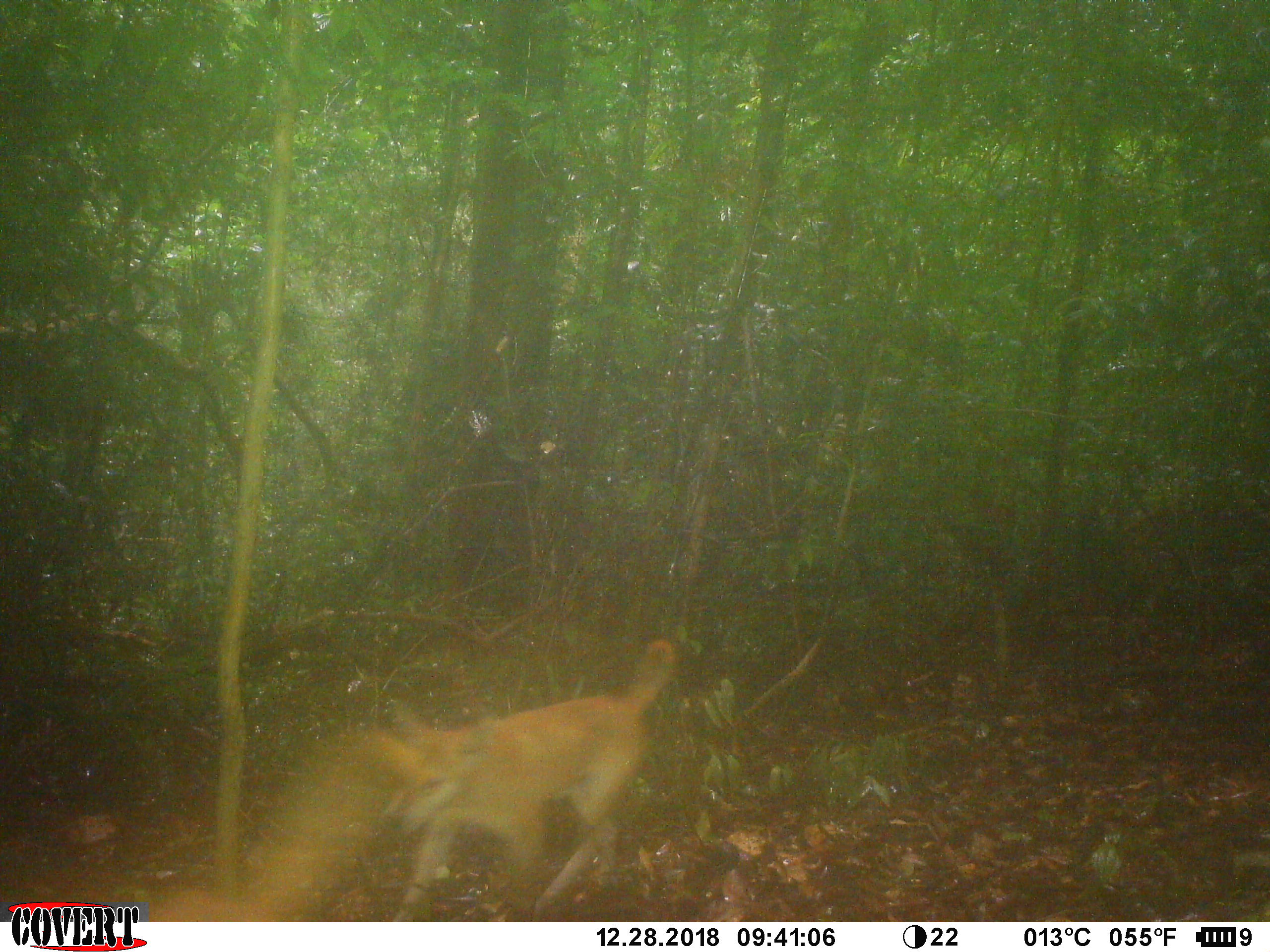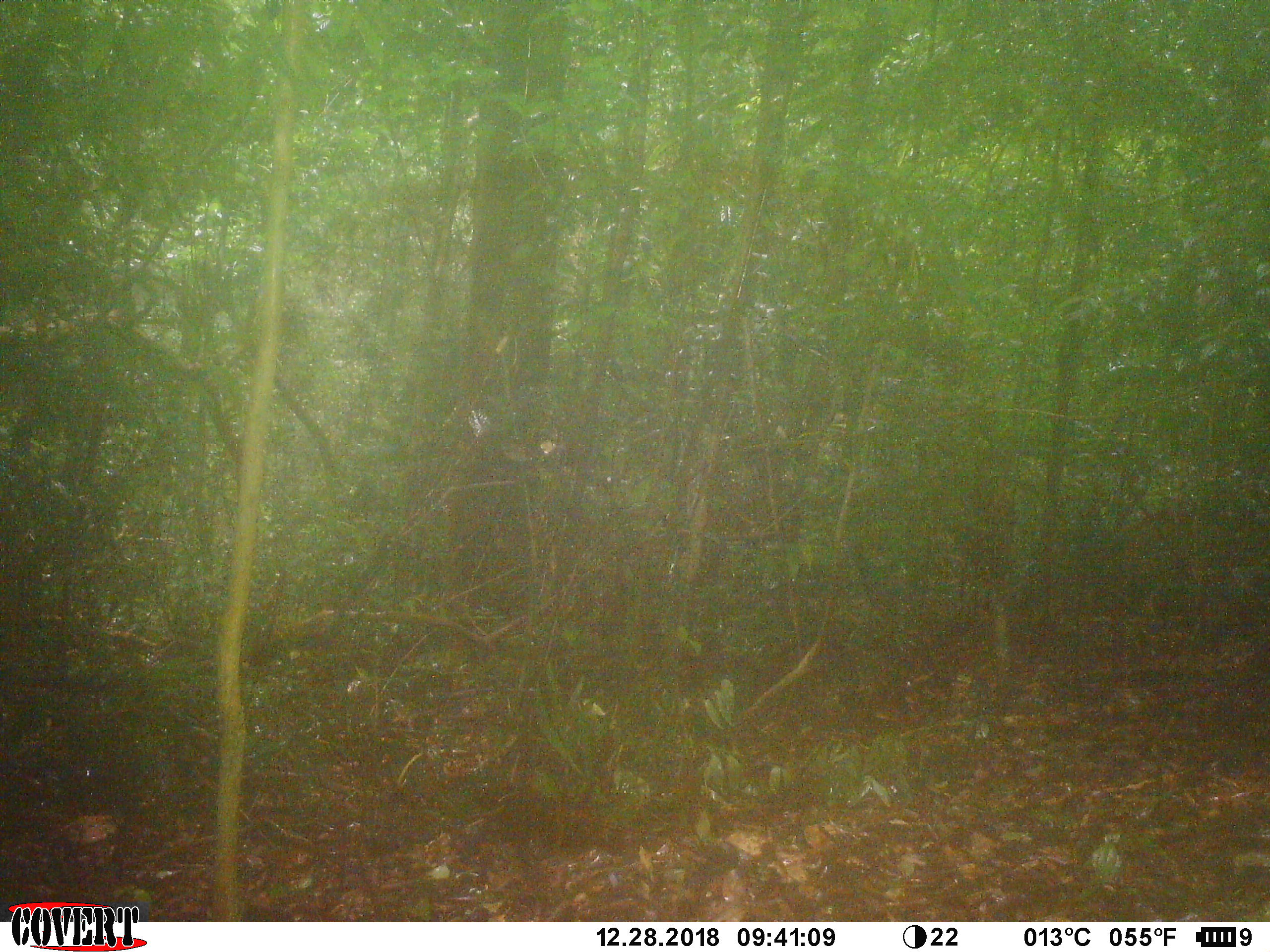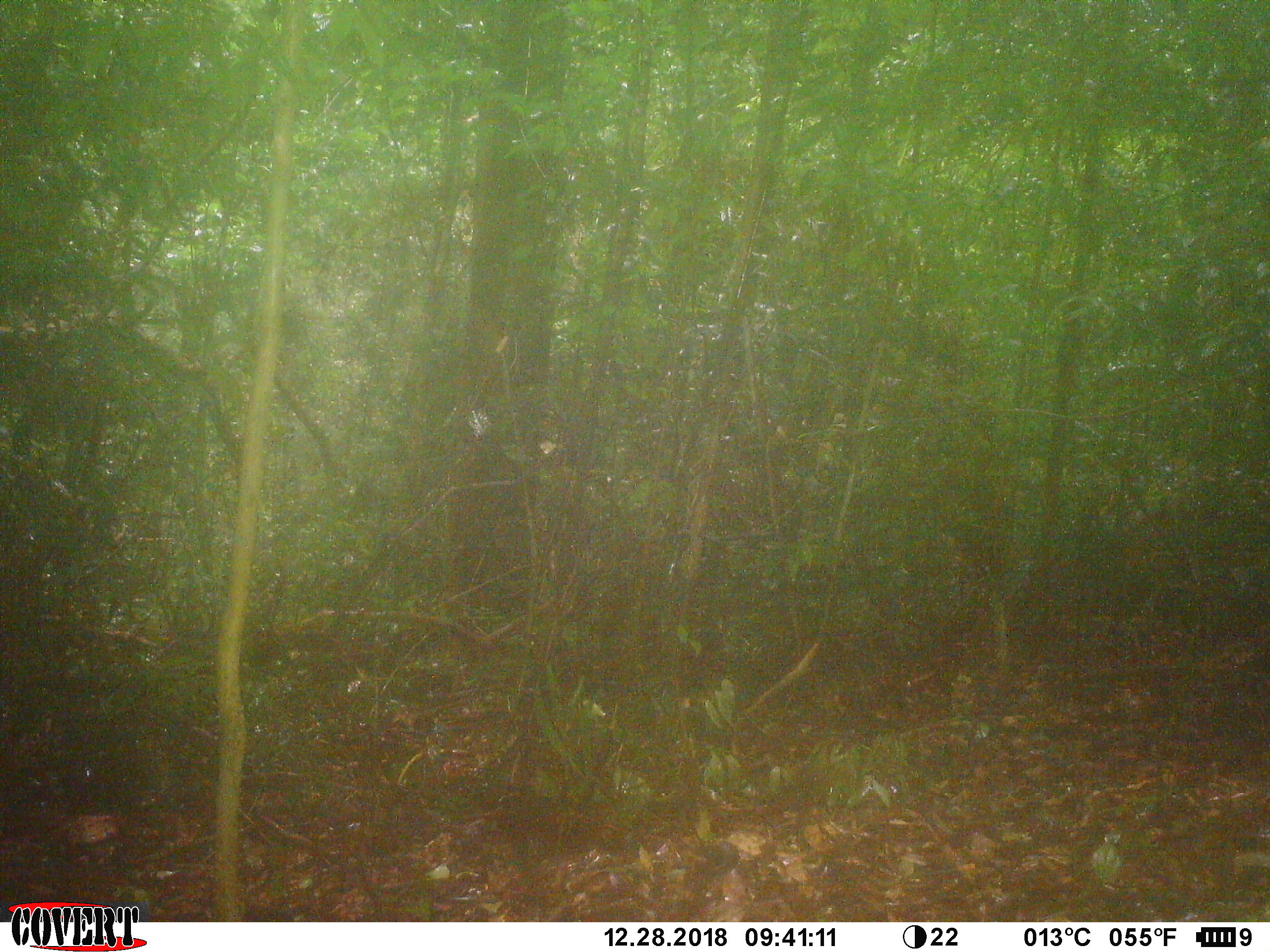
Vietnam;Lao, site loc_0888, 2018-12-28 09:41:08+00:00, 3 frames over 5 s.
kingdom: Animalia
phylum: Chordata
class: Mammalia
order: Carnivora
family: Canidae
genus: Canis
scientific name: Canis familiaris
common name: domestic dog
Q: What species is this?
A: Domestic dog (Canis familiaris).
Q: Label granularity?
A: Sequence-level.